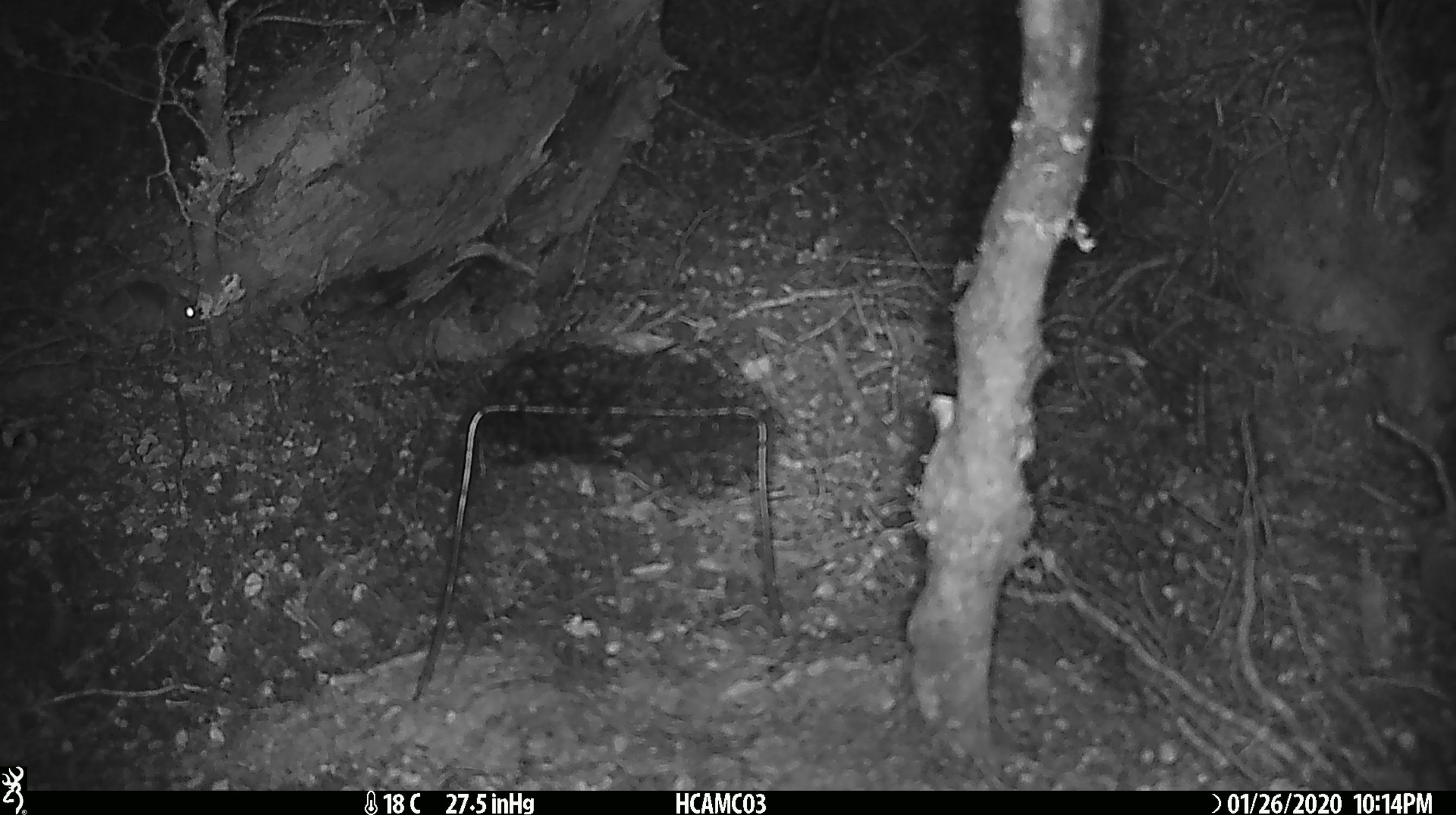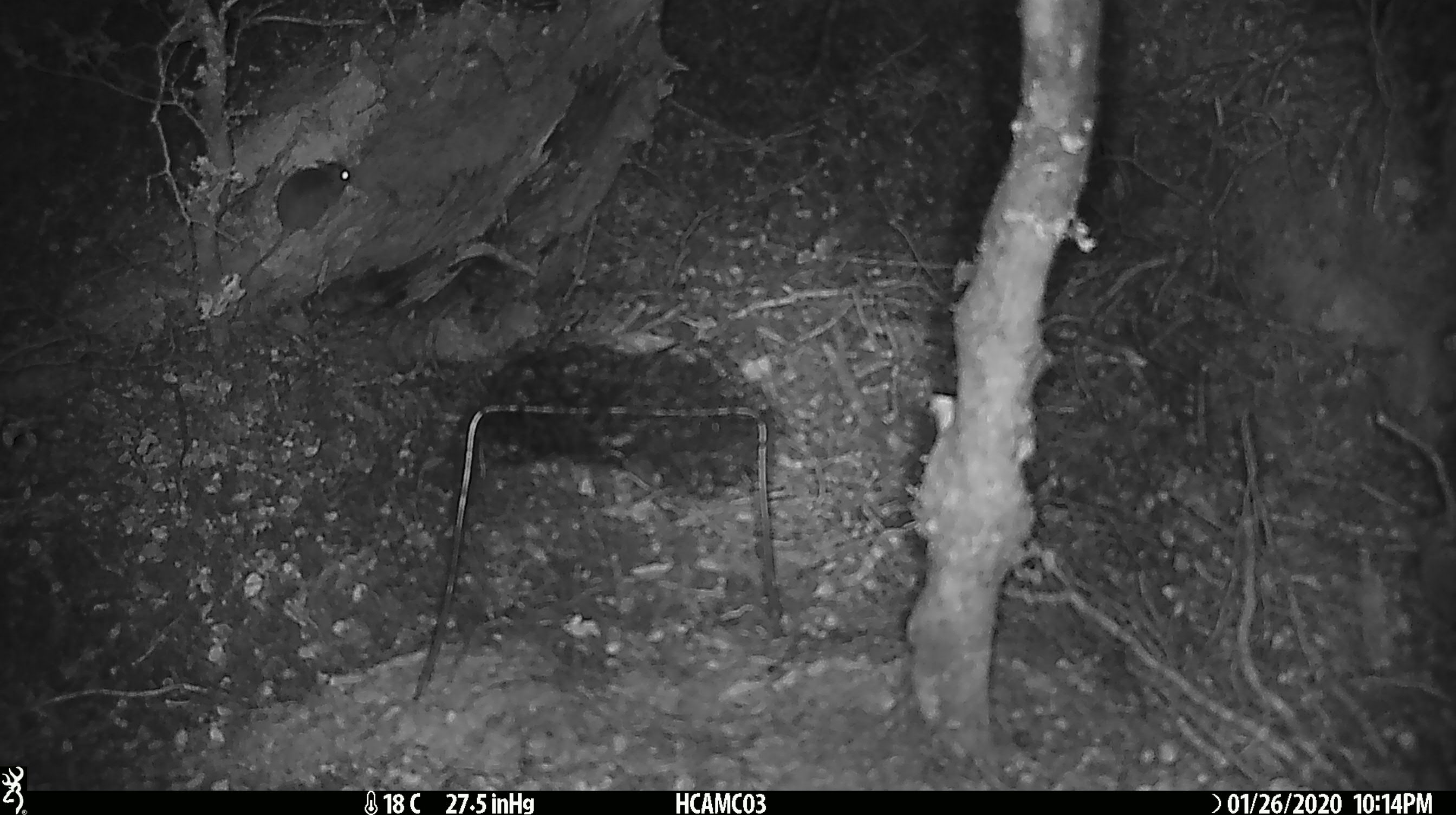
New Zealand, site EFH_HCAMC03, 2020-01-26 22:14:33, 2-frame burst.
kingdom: Animalia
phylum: Chordata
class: Mammalia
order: Rodentia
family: Muridae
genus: Mus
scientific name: Mus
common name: mouse